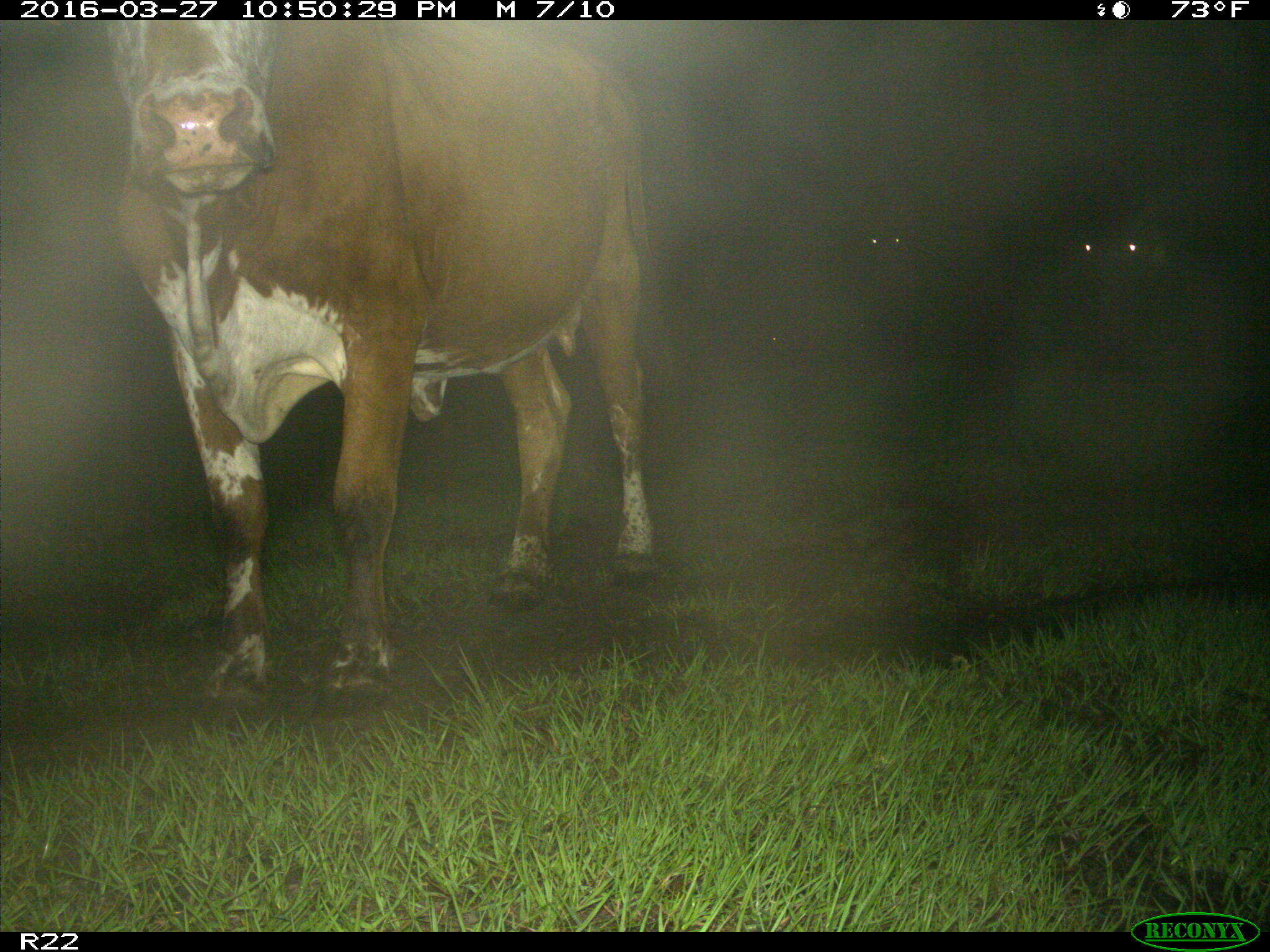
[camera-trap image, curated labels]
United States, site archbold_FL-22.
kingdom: Animalia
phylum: Chordata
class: Mammalia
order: Artiodactyla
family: Bovidae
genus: Bos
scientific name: Bos taurus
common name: domestic cow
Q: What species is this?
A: Bos taurus (domestic cow).